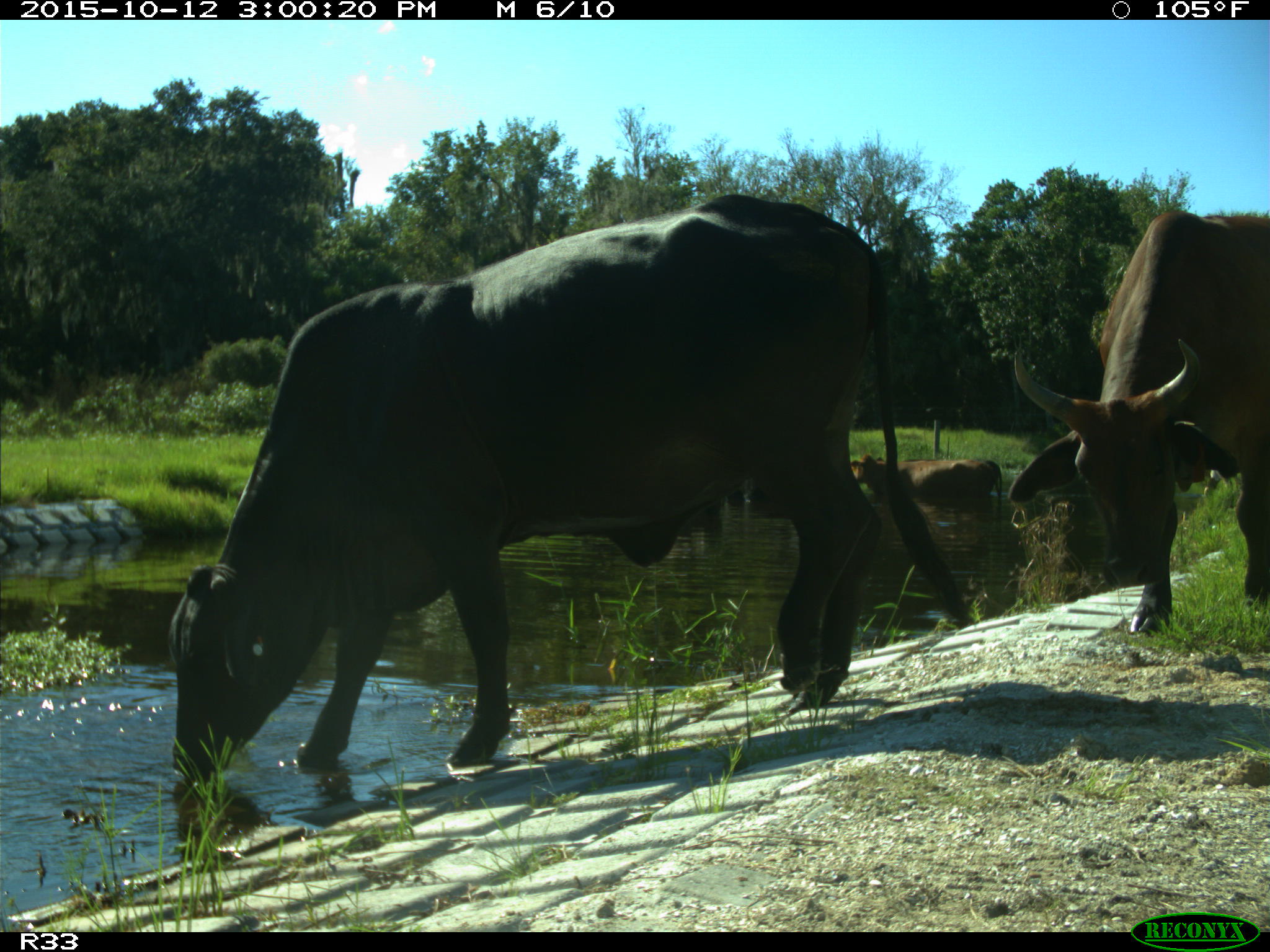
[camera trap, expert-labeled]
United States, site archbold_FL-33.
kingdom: Animalia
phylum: Chordata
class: Mammalia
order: Artiodactyla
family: Bovidae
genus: Bos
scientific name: Bos taurus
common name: domestic cow